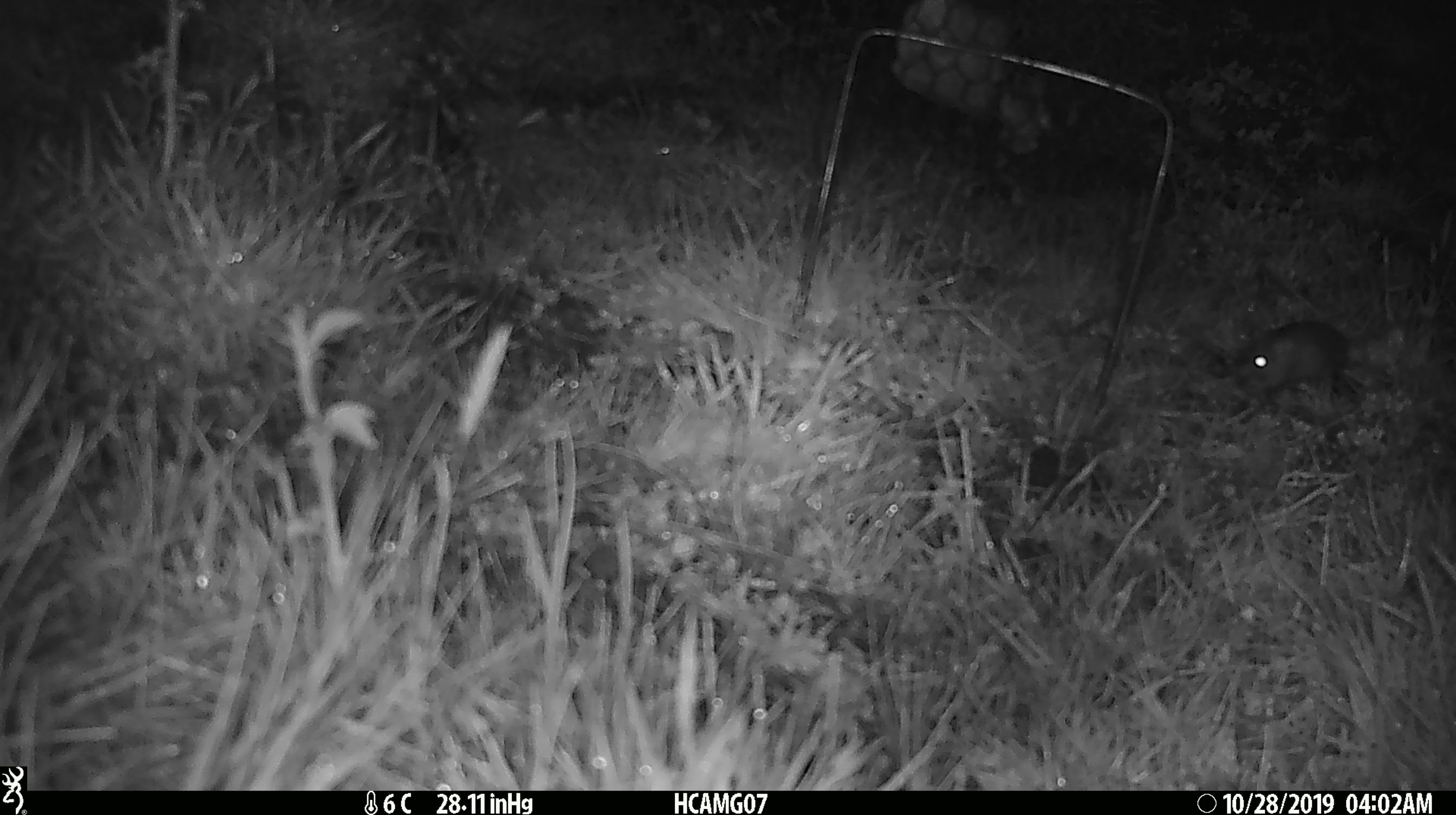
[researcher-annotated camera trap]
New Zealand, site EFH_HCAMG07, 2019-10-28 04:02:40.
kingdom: Animalia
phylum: Chordata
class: Mammalia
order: Rodentia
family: Muridae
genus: Mus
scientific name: Mus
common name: mouse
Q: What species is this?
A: Mouse (Mus).